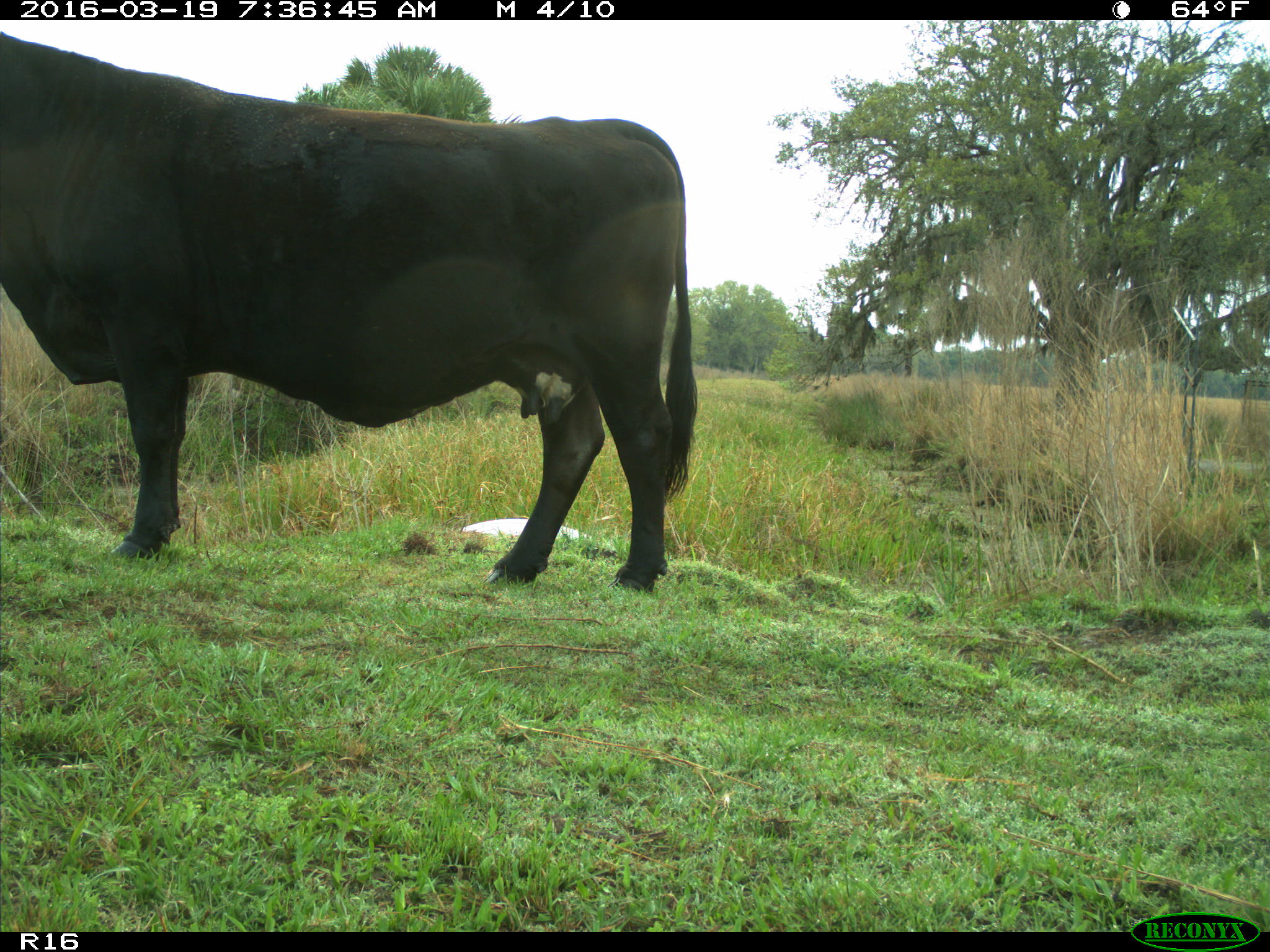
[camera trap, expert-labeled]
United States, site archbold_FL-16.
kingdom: Animalia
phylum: Chordata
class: Mammalia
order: Artiodactyla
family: Bovidae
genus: Bos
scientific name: Bos taurus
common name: domestic cow